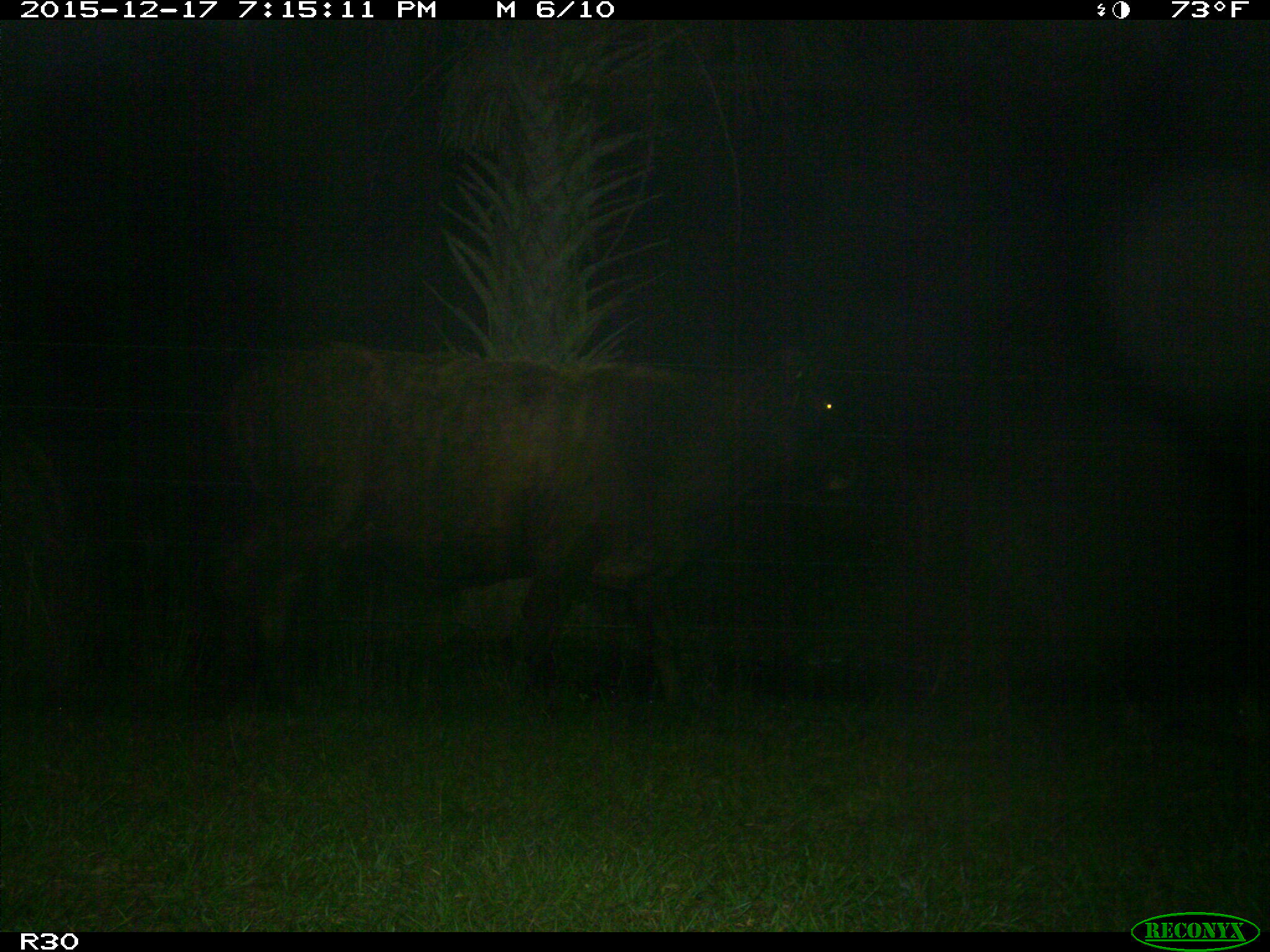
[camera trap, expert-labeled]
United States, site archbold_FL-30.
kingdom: Animalia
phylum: Chordata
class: Mammalia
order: Artiodactyla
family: Bovidae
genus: Bos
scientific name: Bos taurus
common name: domestic cow